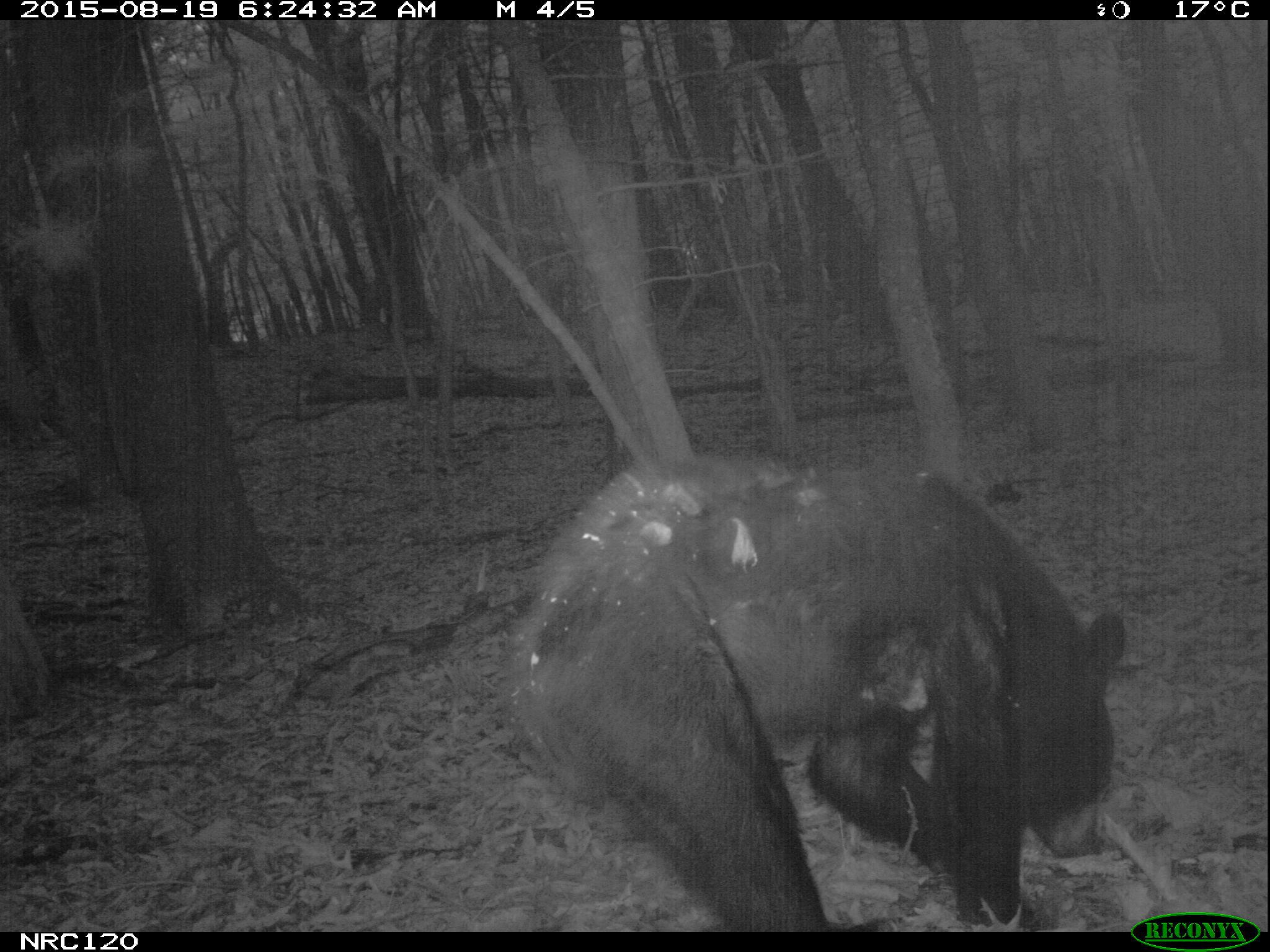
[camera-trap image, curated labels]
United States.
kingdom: Animalia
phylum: Chordata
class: Mammalia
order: Carnivora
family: Ursidae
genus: Ursus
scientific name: Ursus americanus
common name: american black bear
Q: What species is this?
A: American Black Bear (Ursus americanus).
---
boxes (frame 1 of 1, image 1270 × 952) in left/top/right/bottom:
American Black Bear: 494/447/1145/937